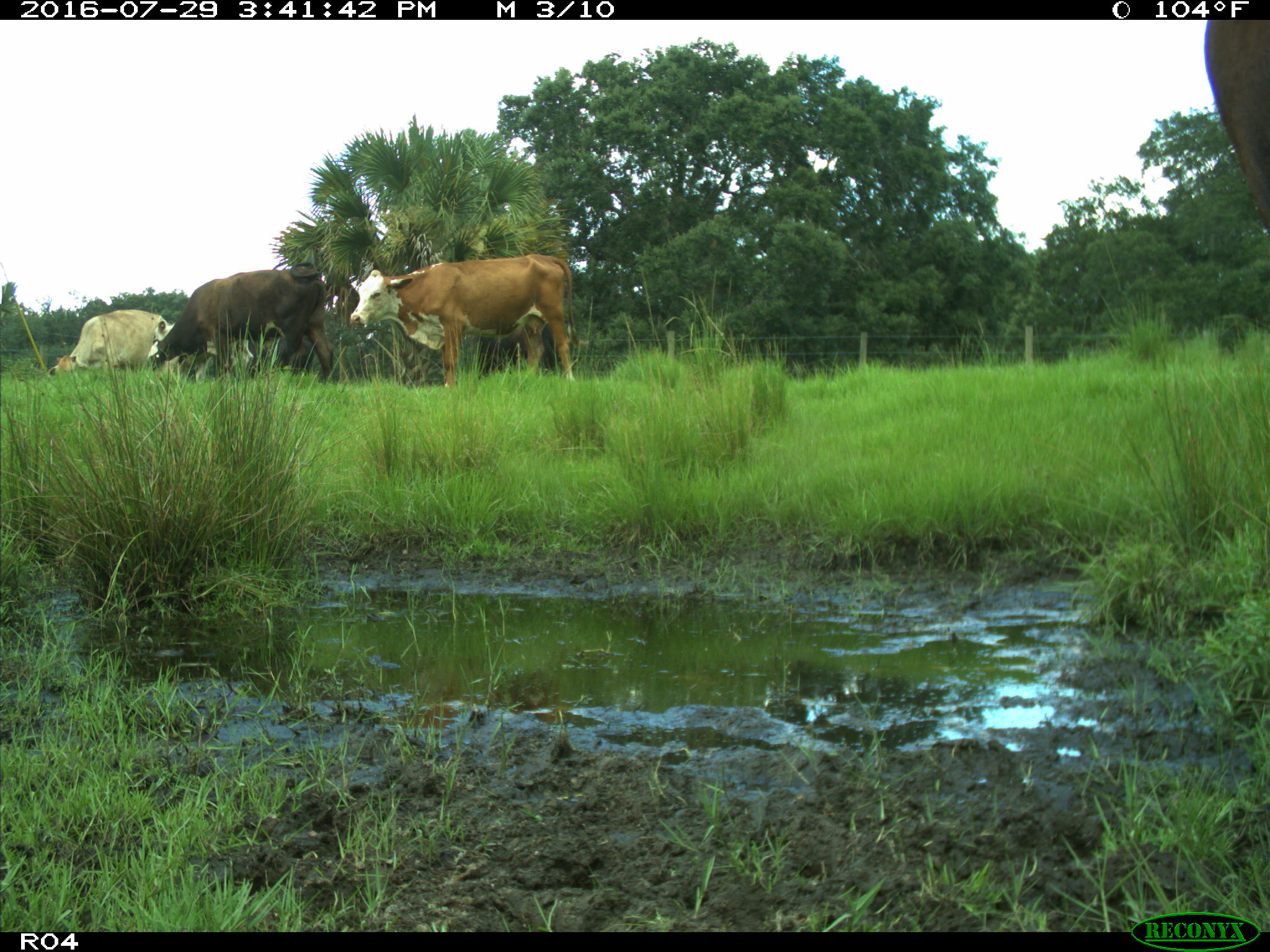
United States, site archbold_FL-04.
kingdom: Animalia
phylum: Chordata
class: Mammalia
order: Artiodactyla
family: Bovidae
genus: Bos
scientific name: Bos taurus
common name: domestic cow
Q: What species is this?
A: Bos taurus (domestic cow).